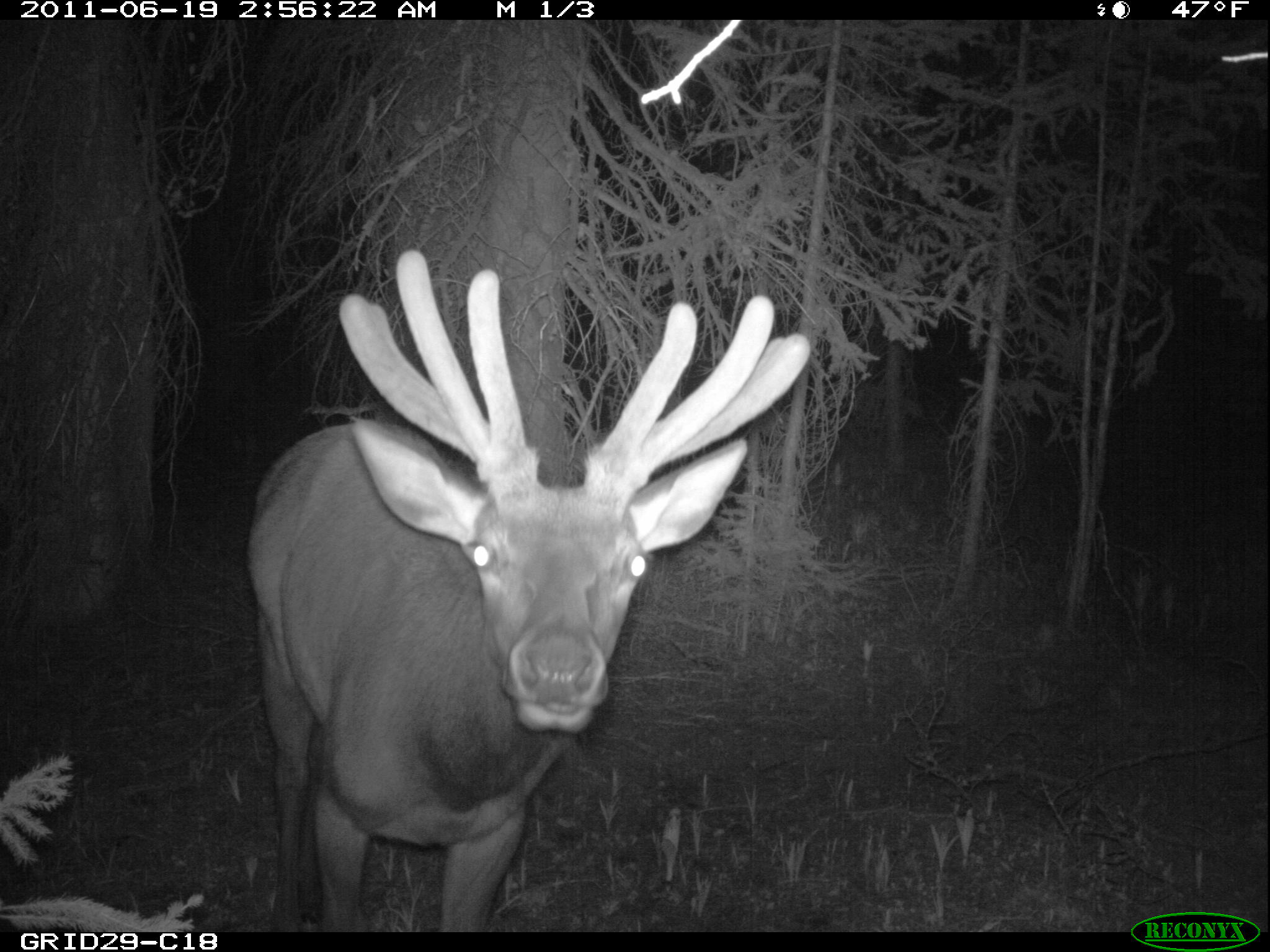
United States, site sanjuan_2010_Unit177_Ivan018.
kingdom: Animalia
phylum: Chordata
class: Mammalia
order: Artiodactyla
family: Cervidae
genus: Cervus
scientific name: Cervus elaphus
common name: red deer